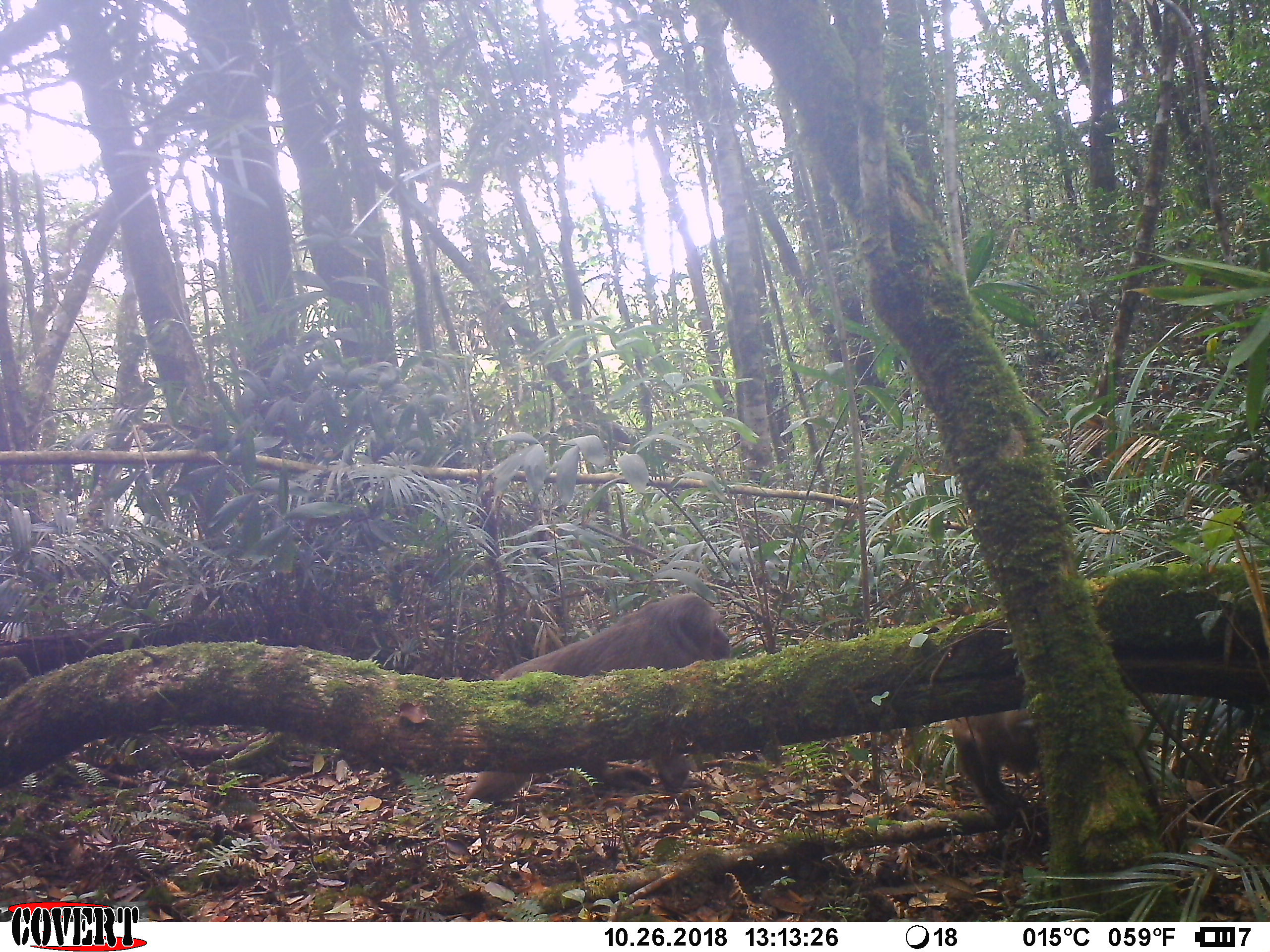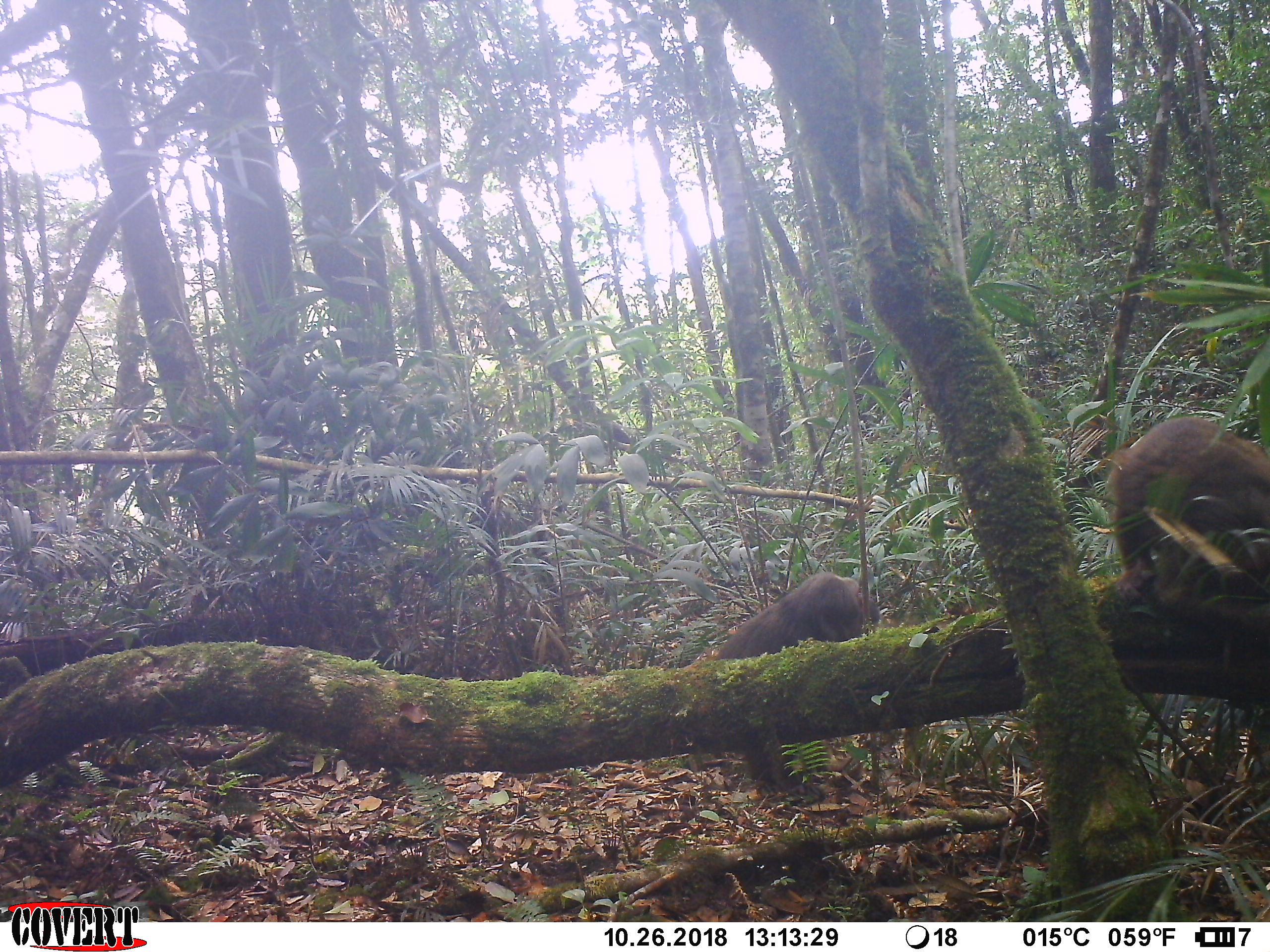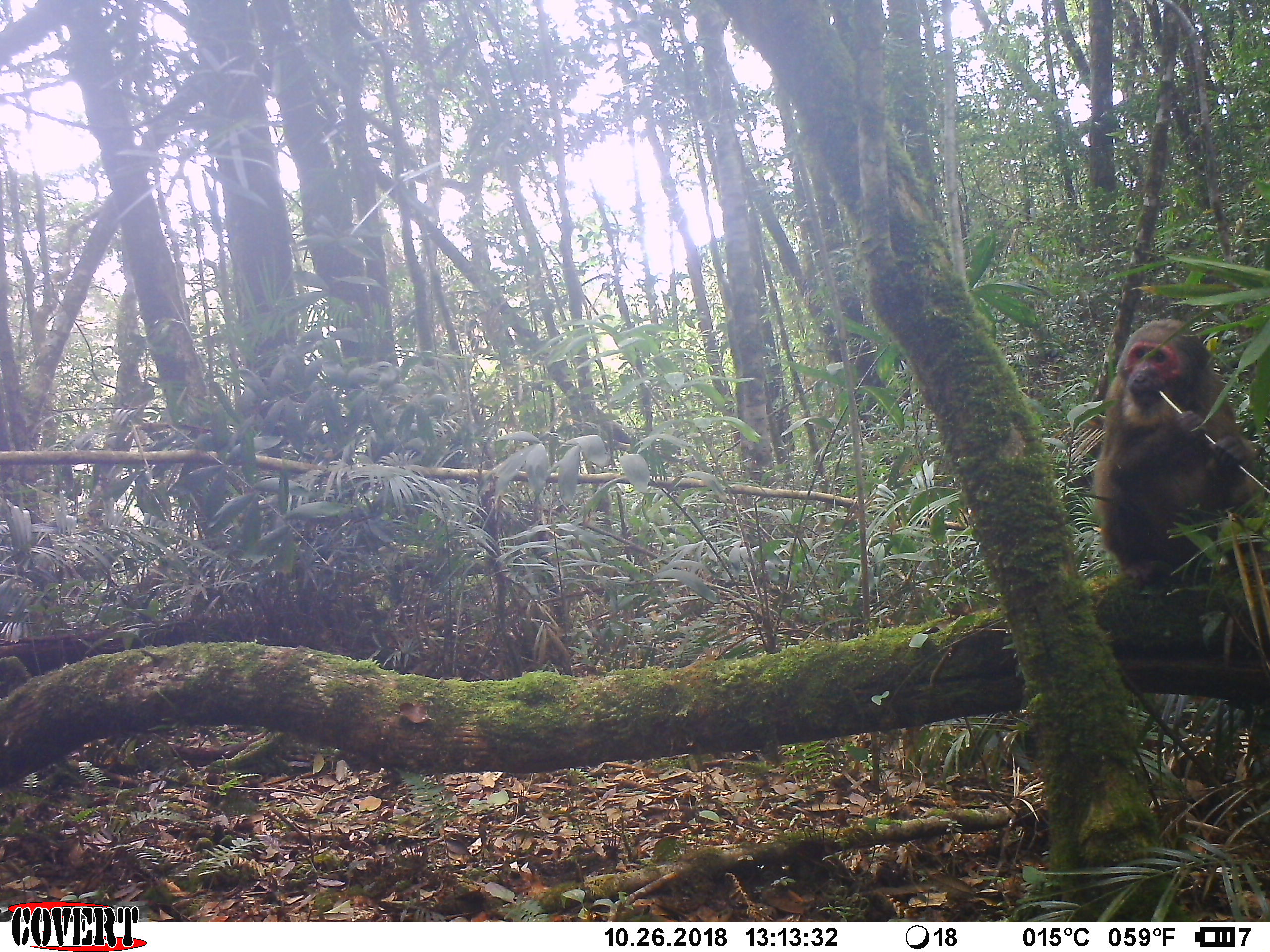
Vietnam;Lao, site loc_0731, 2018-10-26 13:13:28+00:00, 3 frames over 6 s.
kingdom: Animalia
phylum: Chordata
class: Mammalia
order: Primates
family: Cercopithecidae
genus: Macaca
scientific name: Macaca arctoides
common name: stump-tailed macaque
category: stump tailed macaque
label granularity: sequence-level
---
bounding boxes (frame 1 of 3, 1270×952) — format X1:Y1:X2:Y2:
stump tailed macaque: 463:592:731:807; 952:707:1040:828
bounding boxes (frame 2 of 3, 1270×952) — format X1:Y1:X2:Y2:
stump tailed macaque: 712:572:880:795; 1107:414:1270:615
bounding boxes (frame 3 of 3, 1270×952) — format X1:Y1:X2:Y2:
stump tailed macaque: 1092:318:1264:582